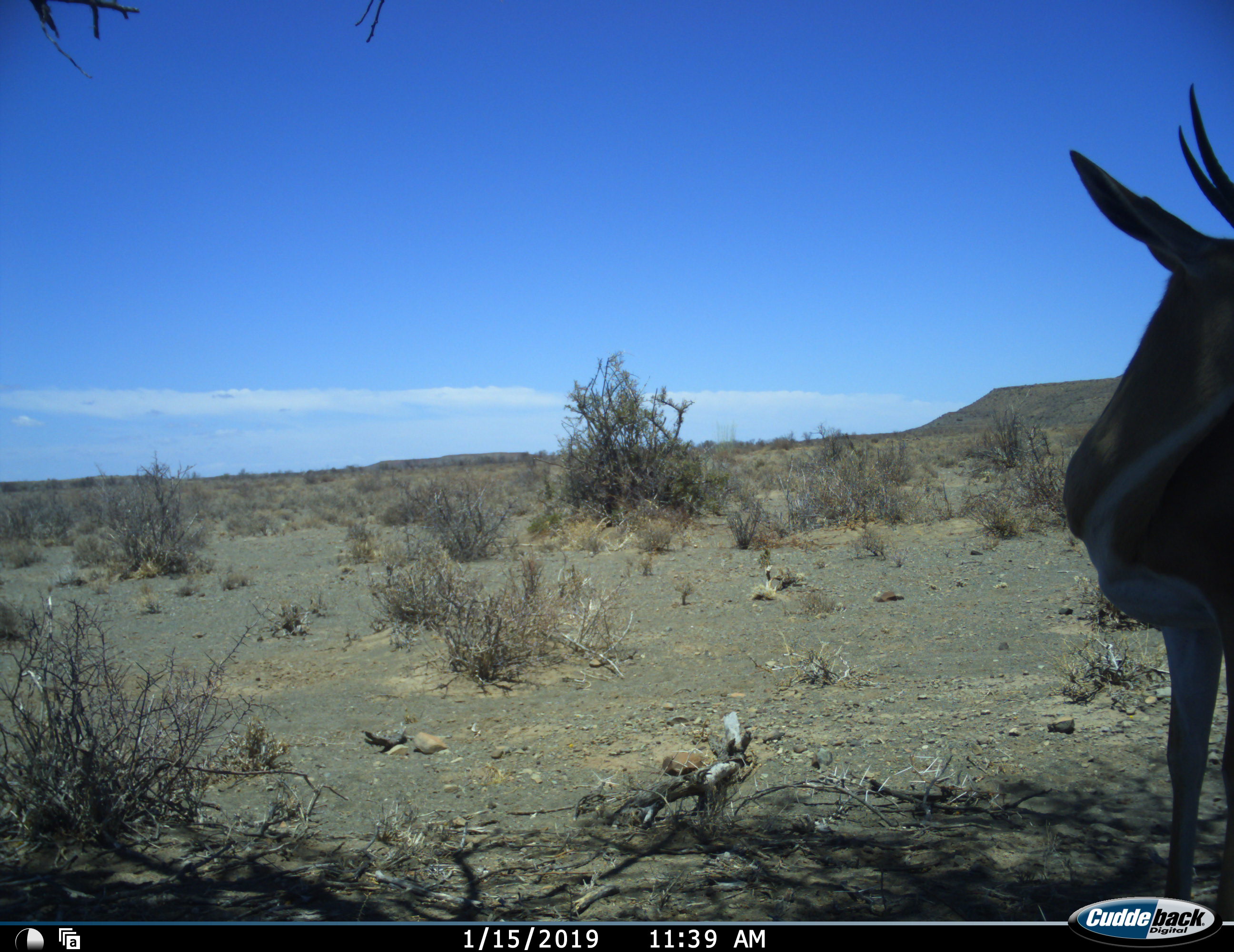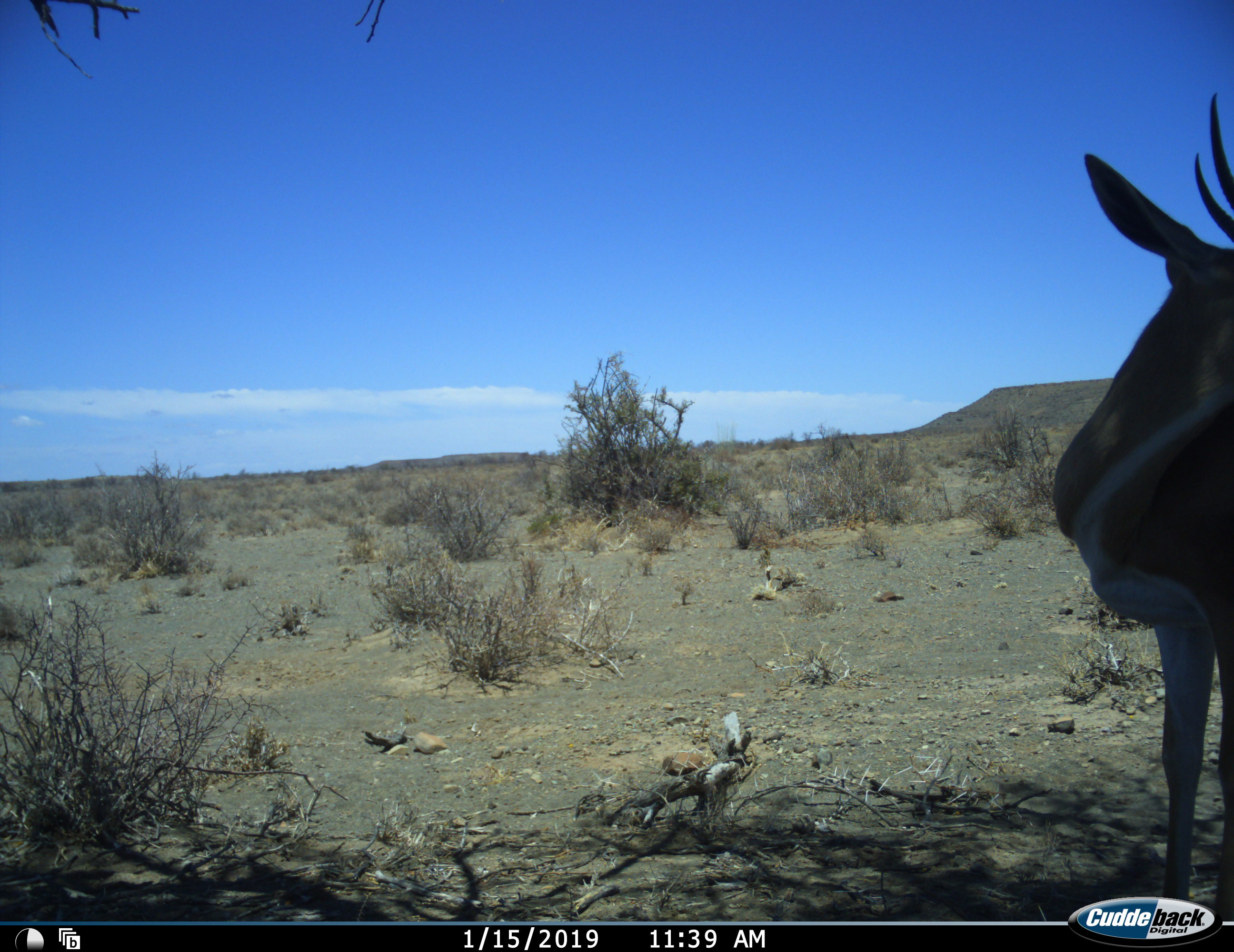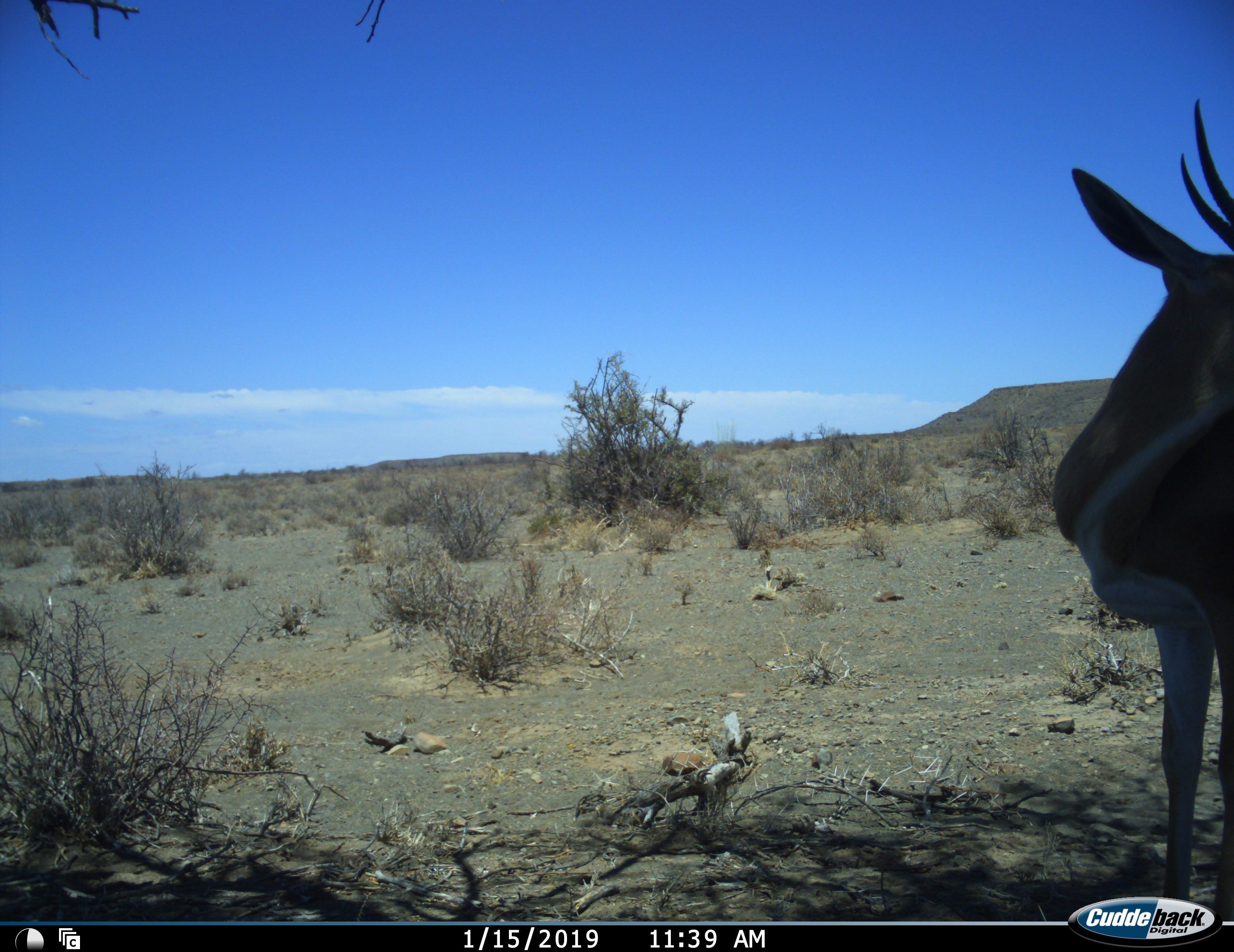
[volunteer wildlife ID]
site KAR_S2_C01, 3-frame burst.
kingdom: Animalia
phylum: Chordata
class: Mammalia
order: Artiodactyla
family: Bovidae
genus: Antidorcas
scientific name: Antidorcas marsupialis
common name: springbok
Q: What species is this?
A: Springbok (Antidorcas marsupialis).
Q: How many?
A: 1.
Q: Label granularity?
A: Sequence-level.